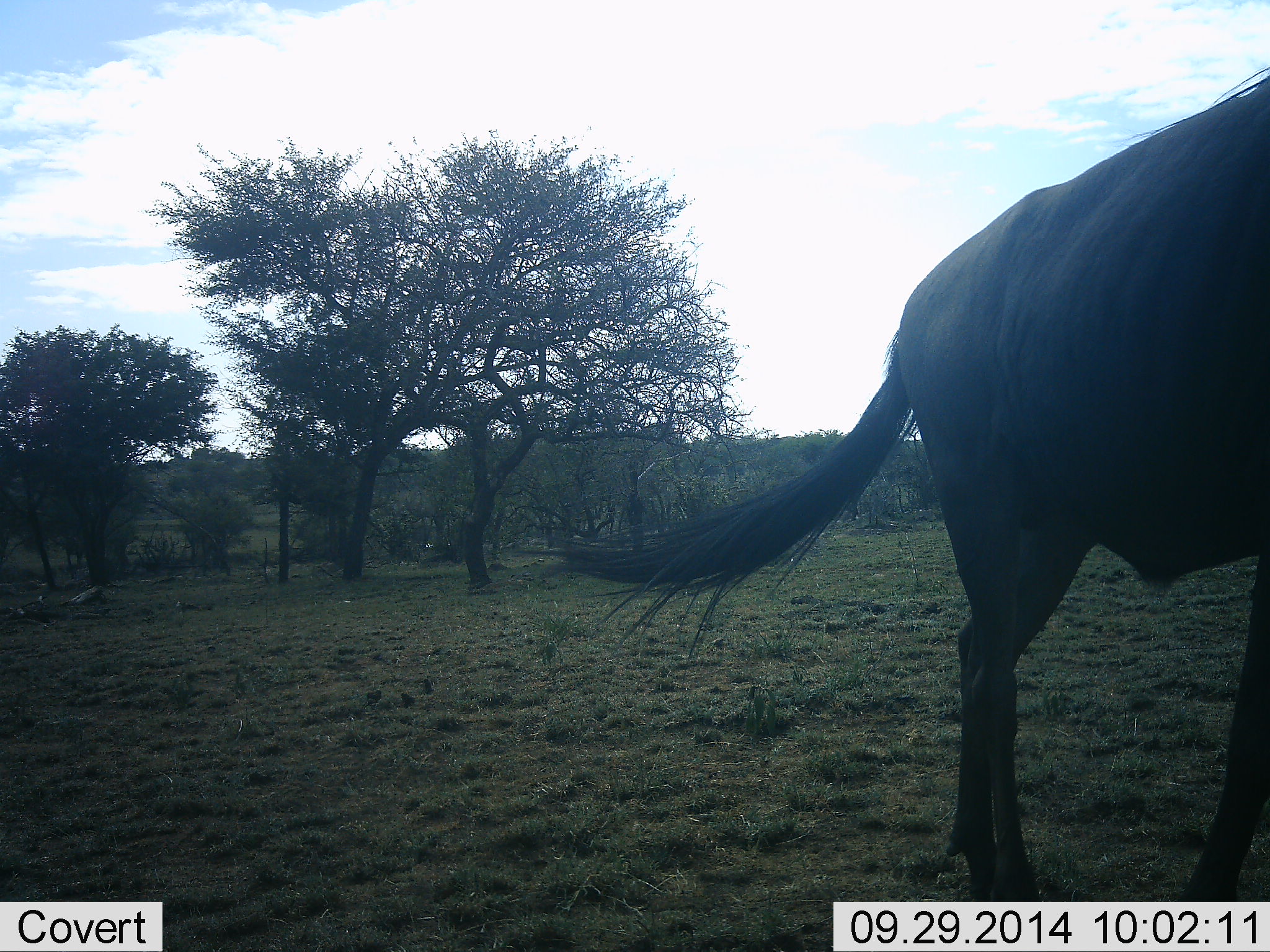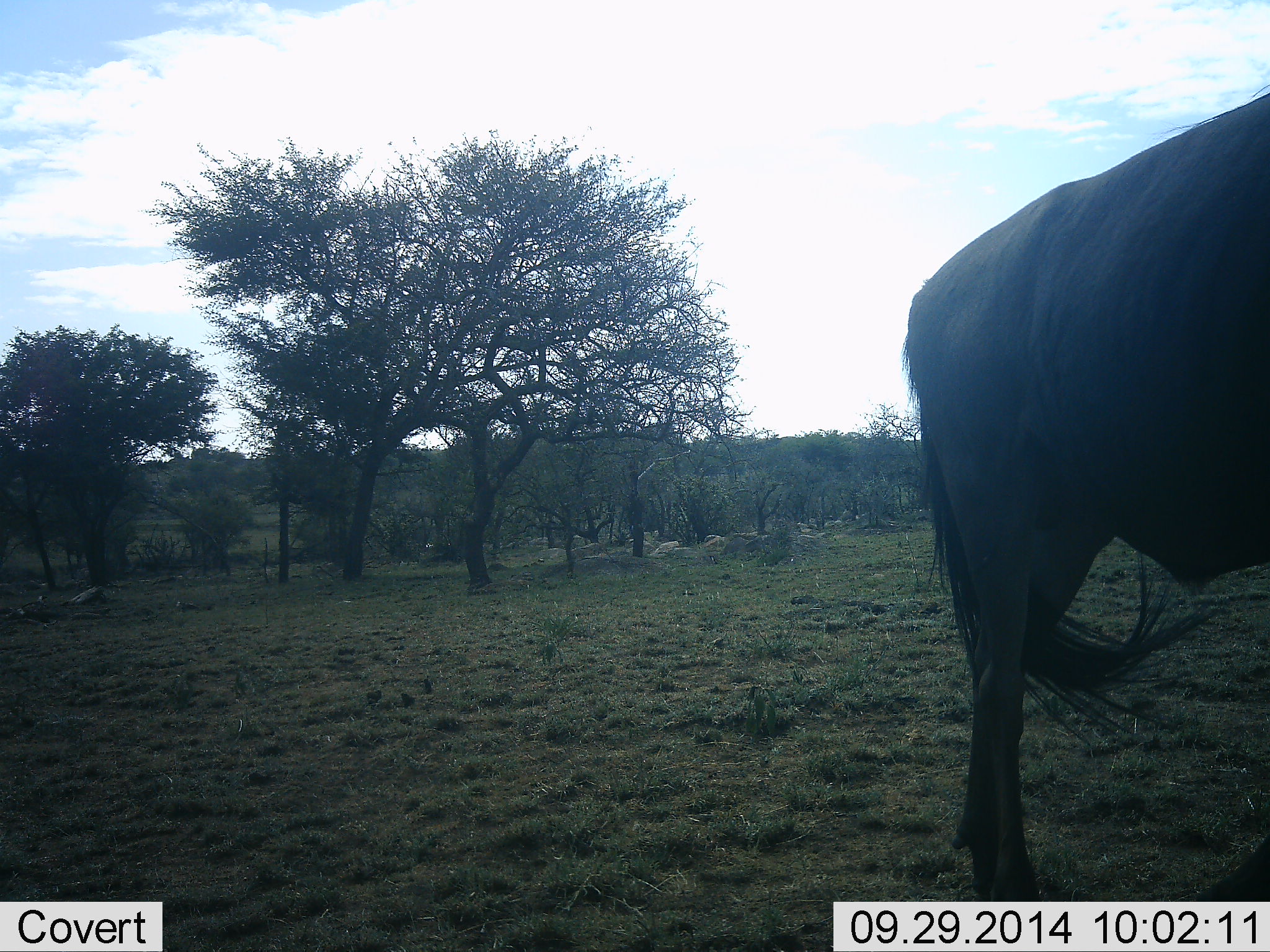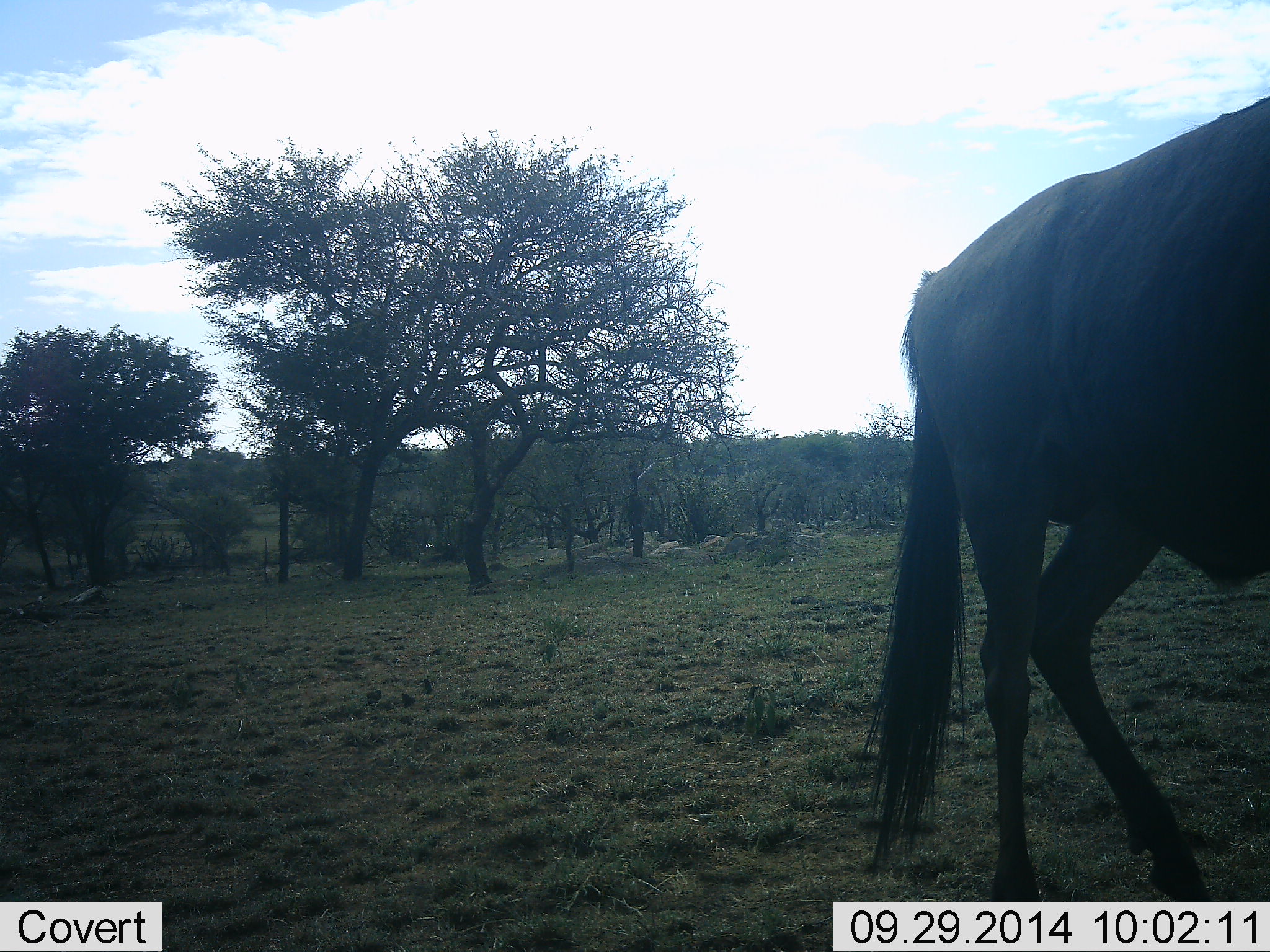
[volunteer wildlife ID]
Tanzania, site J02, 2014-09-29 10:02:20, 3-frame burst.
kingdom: Animalia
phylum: Chordata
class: Mammalia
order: Artiodactyla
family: Bovidae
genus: Connochaetes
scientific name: Connochaetes taurinus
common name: blue wildebeest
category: wildebeest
Wildebeest (blue wildebeest) (Connochaetes taurinus), count 1. Behavior (volunteer vote fractions): standing 100%, resting 0%, moving 10%, interacting 0%. Young present (vote fraction): 0%. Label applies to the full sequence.